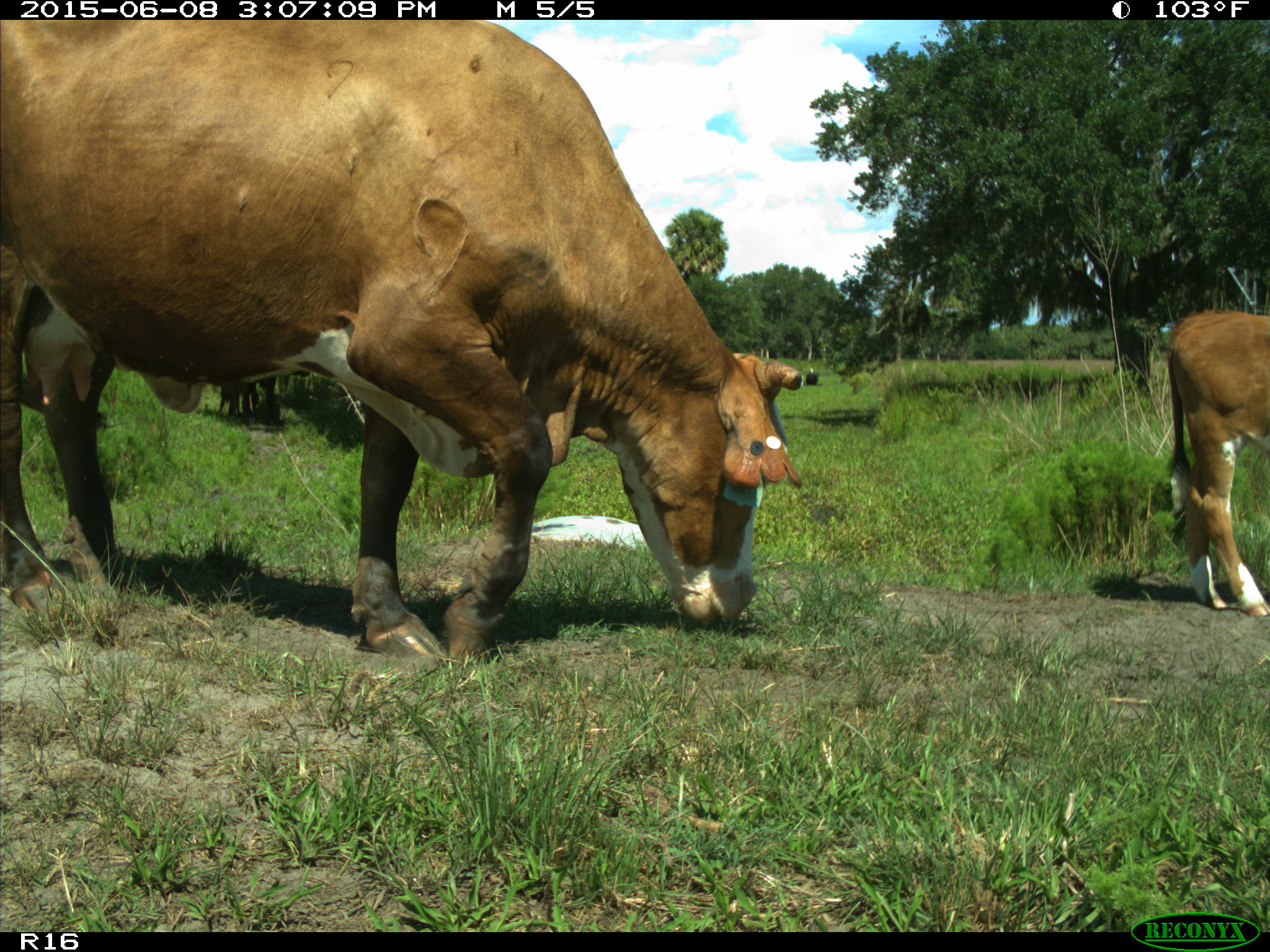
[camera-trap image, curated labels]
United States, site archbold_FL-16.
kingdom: Animalia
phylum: Chordata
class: Mammalia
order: Artiodactyla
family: Bovidae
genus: Bos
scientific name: Bos taurus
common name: domestic cow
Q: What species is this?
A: Bos taurus (domestic cow).